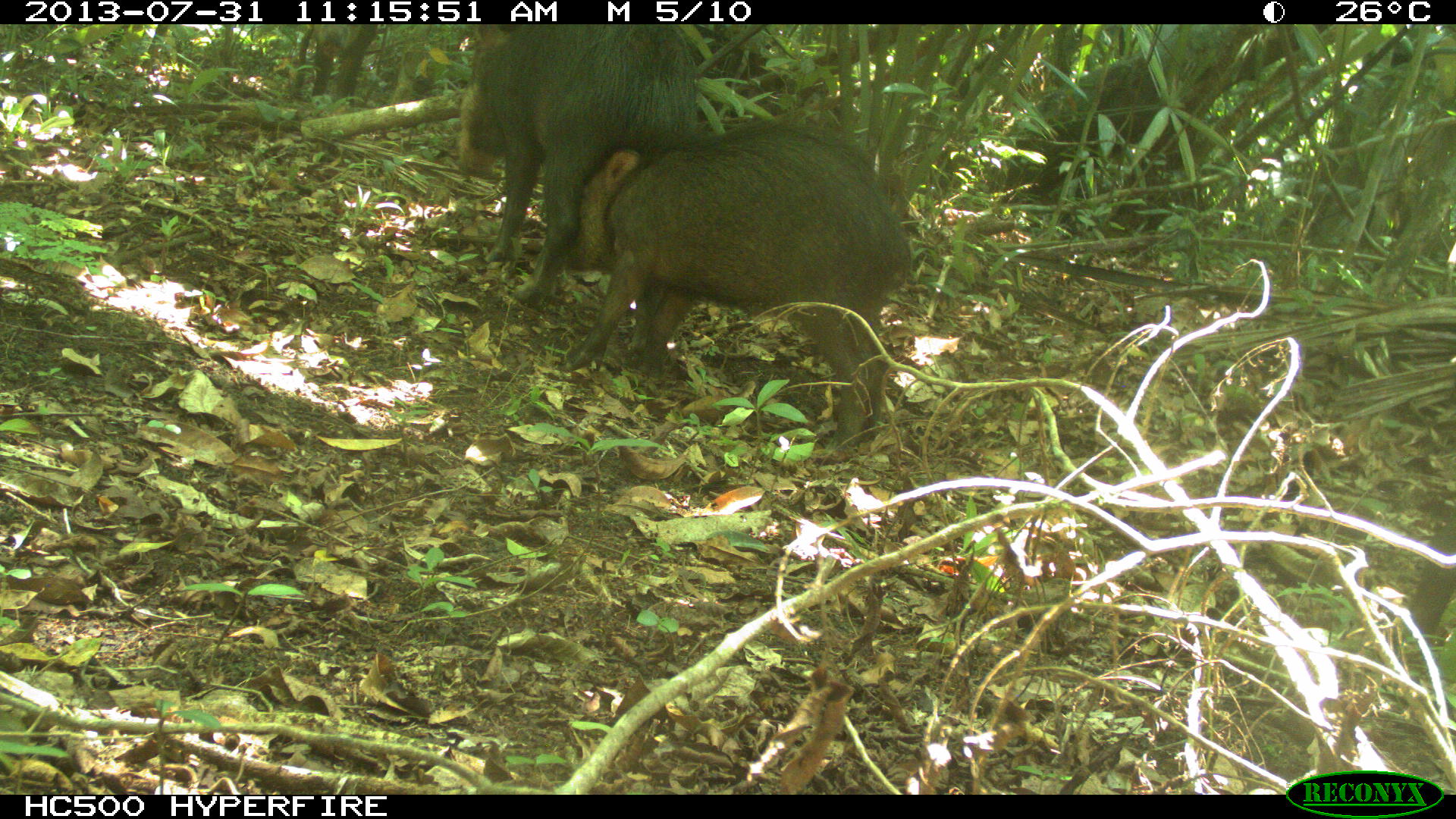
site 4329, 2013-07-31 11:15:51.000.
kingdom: Animalia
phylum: Chordata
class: Mammalia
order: Artiodactyla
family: Tayassuidae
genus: Tayassu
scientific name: Tayassu pecari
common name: white-lipped peccary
Tayassu pecari (white-lipped peccary), count 2.